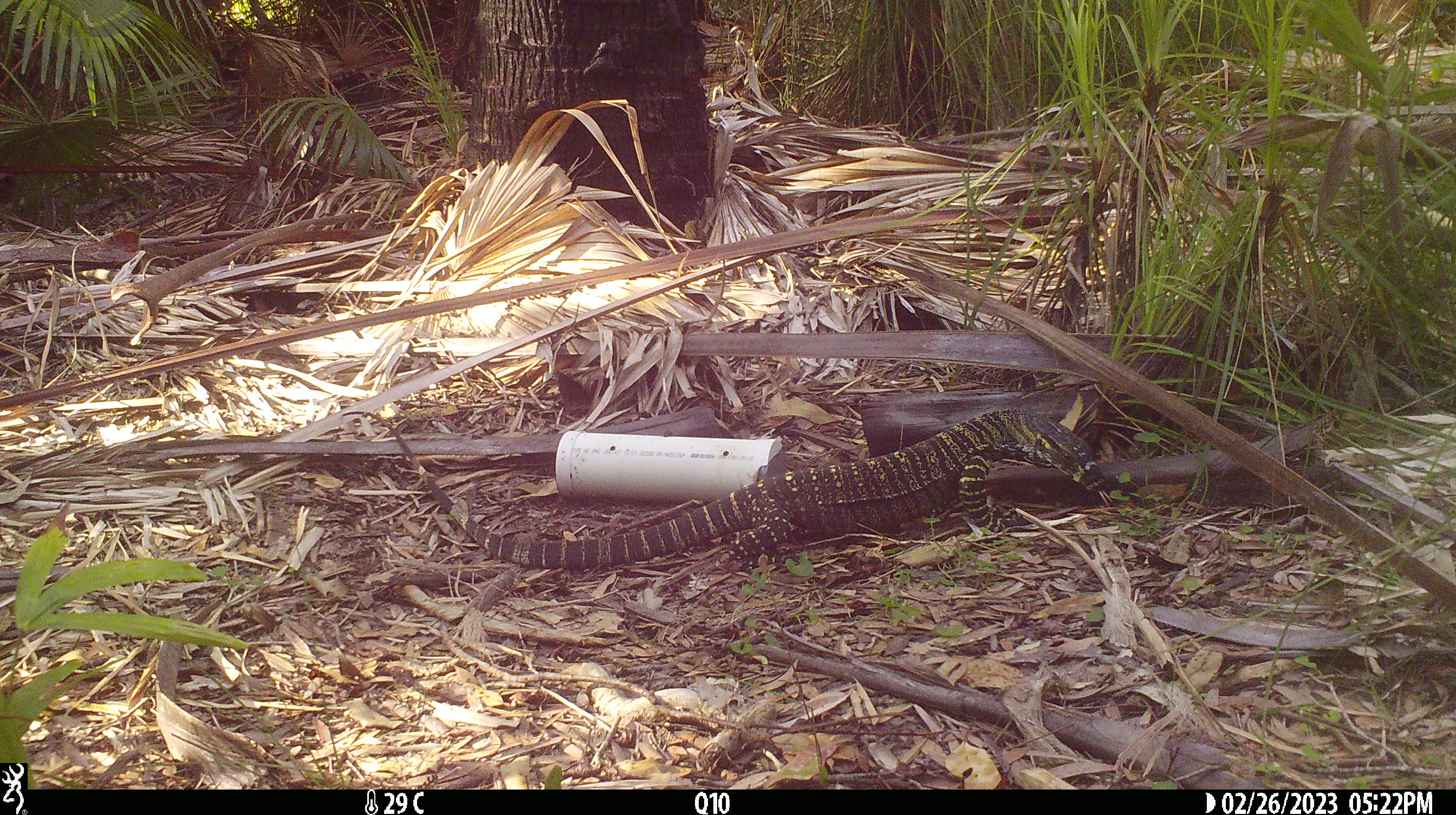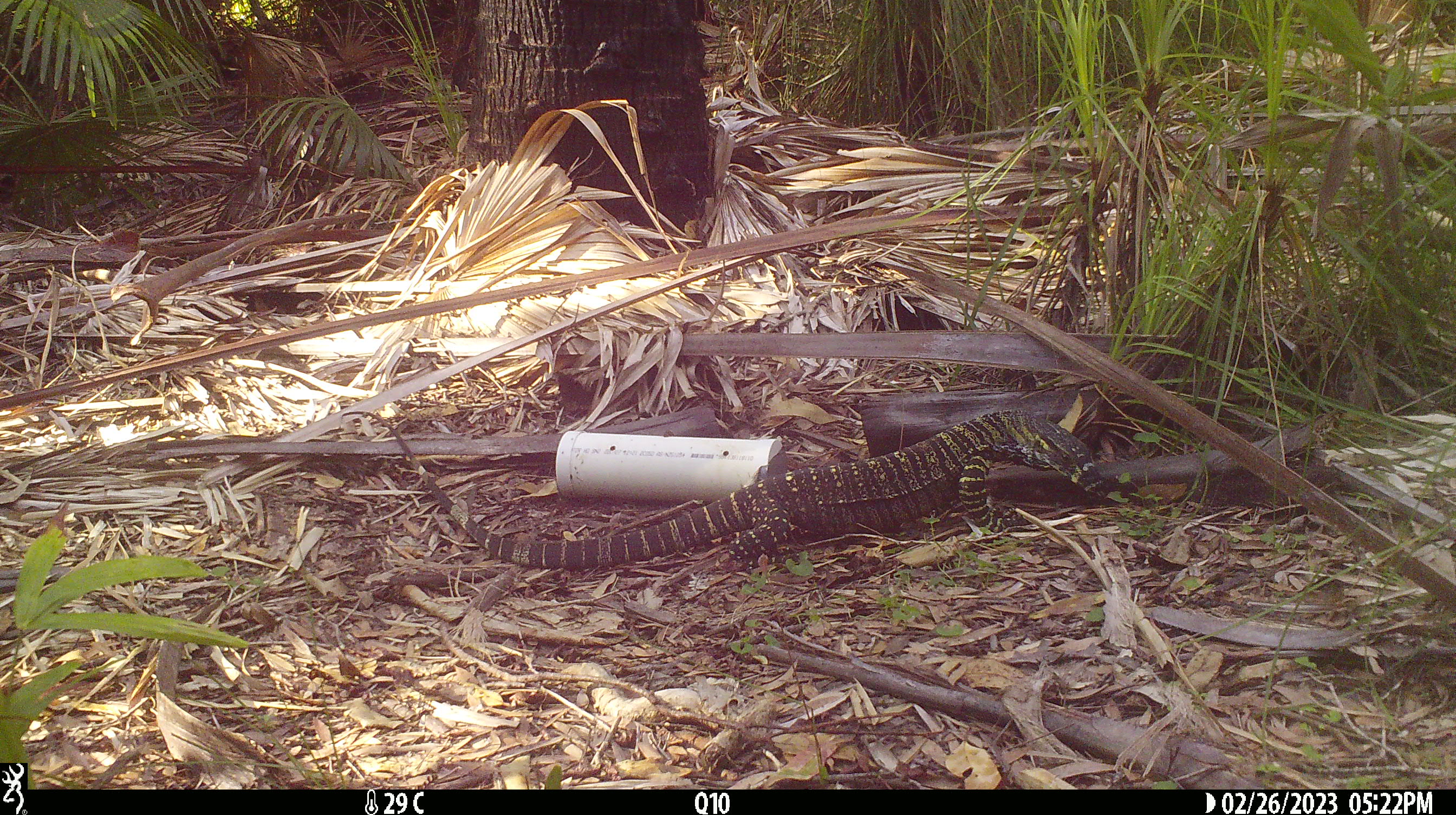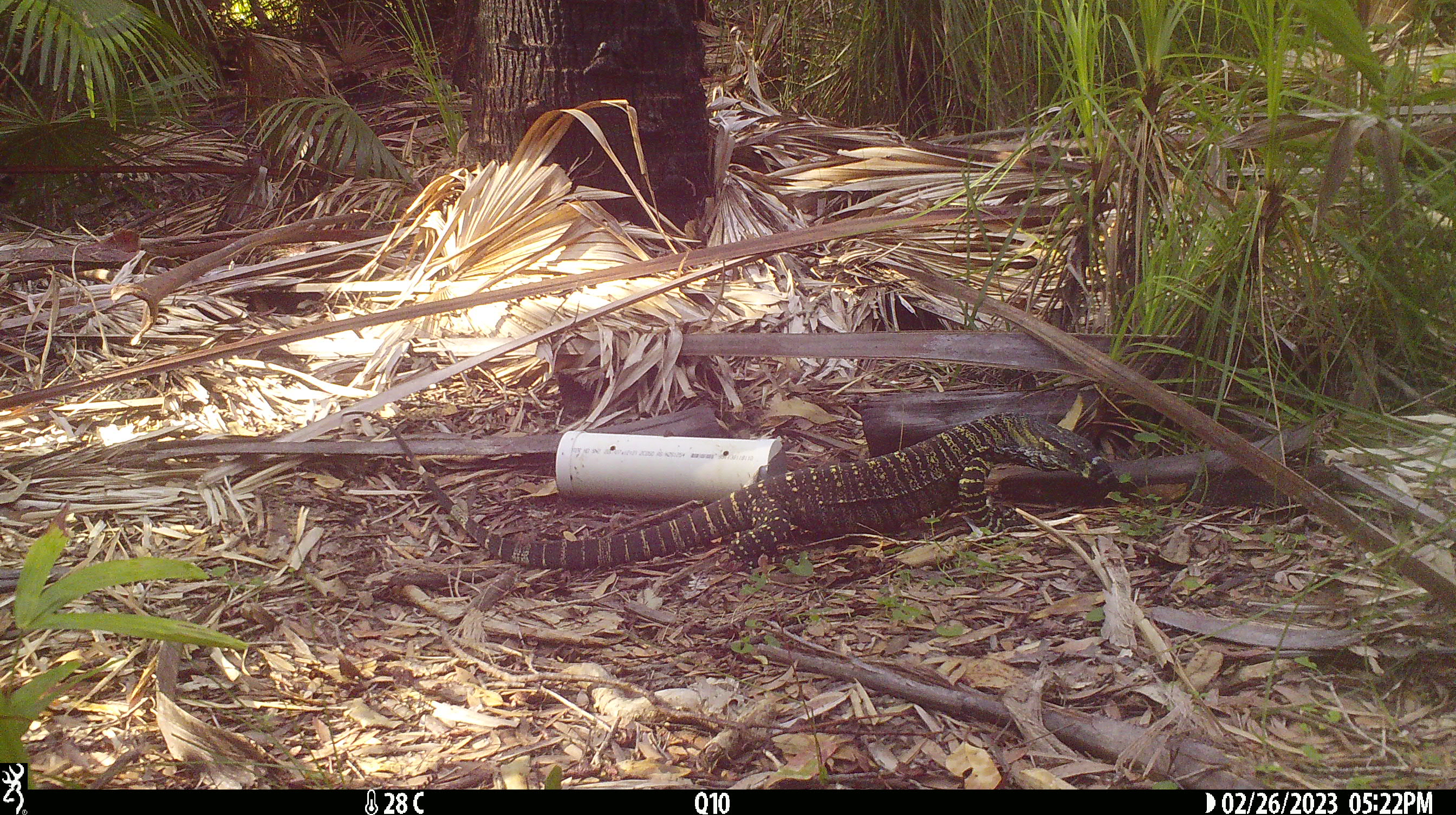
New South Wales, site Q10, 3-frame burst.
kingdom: Animalia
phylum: Chordata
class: Reptilia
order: Squamata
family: Varanidae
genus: Varanus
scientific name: Varanus varius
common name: lace monitor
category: goanna